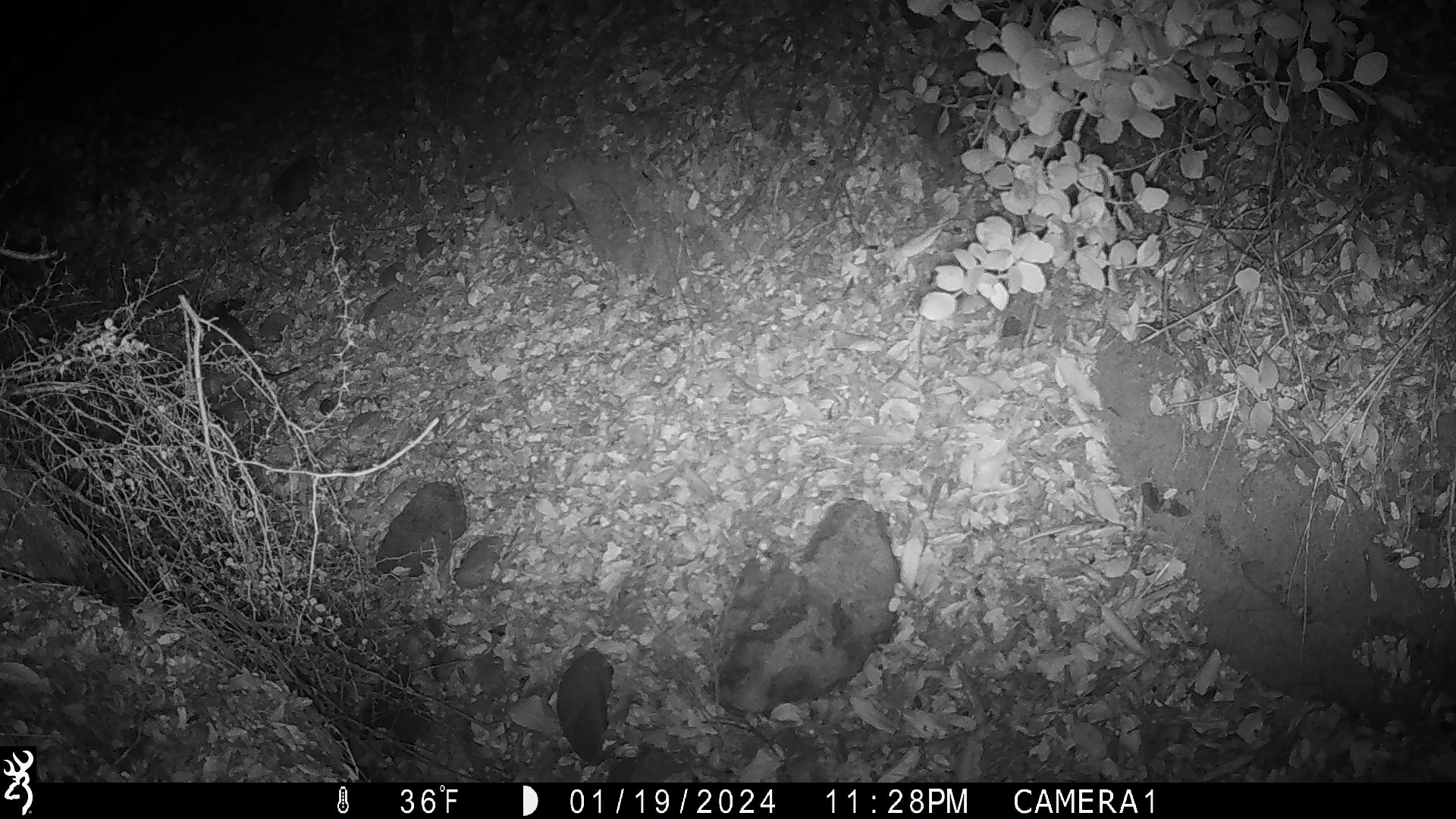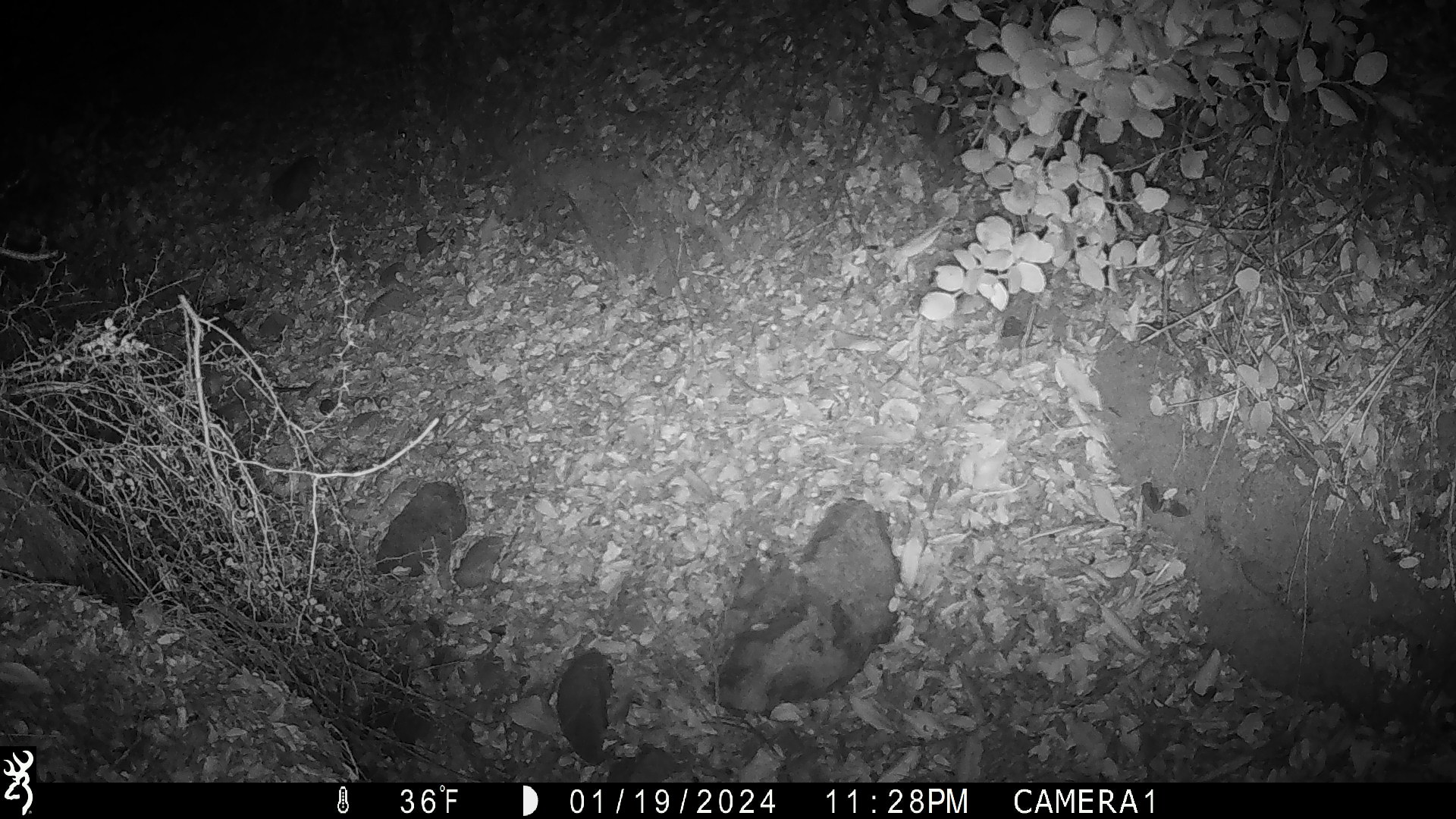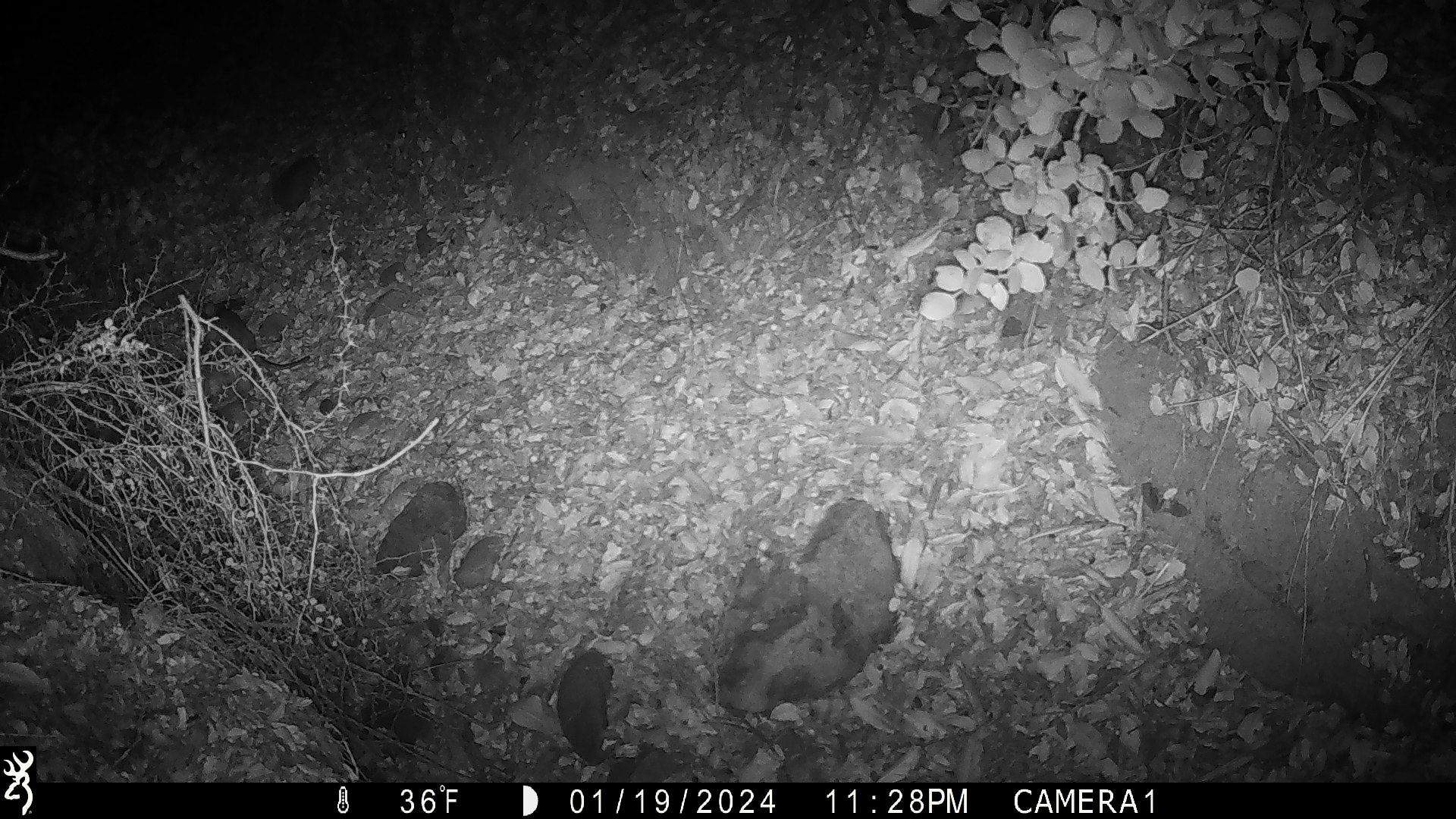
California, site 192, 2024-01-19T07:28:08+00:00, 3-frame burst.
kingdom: Animalia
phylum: Chordata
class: Mammalia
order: Rodentia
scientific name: Rodentia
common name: mouse or rat